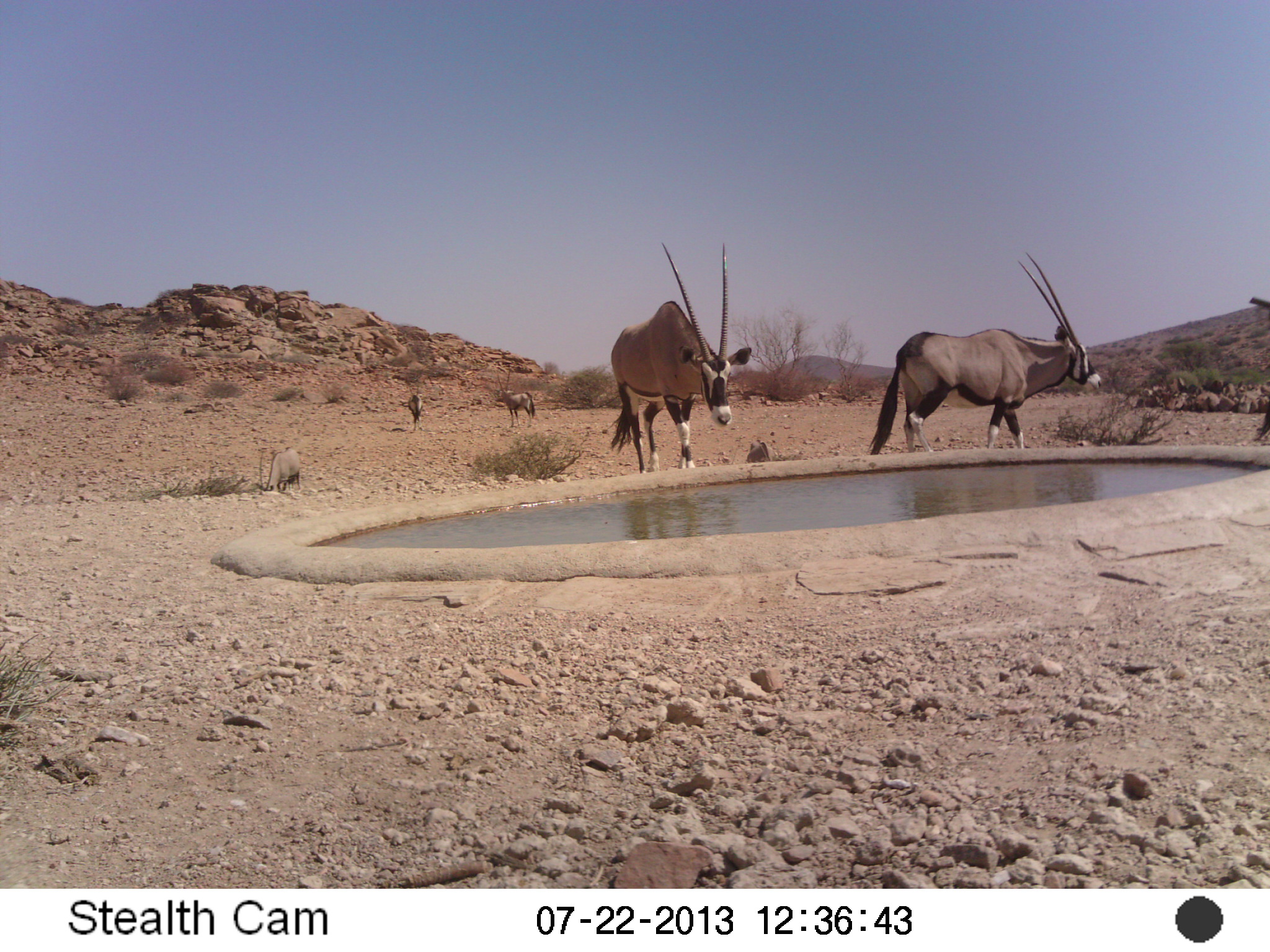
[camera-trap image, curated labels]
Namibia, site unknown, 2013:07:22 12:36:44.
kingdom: Animalia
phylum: Chordata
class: Mammalia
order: Artiodactyla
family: Bovidae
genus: Oryx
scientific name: Oryx gazella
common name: gemsbok